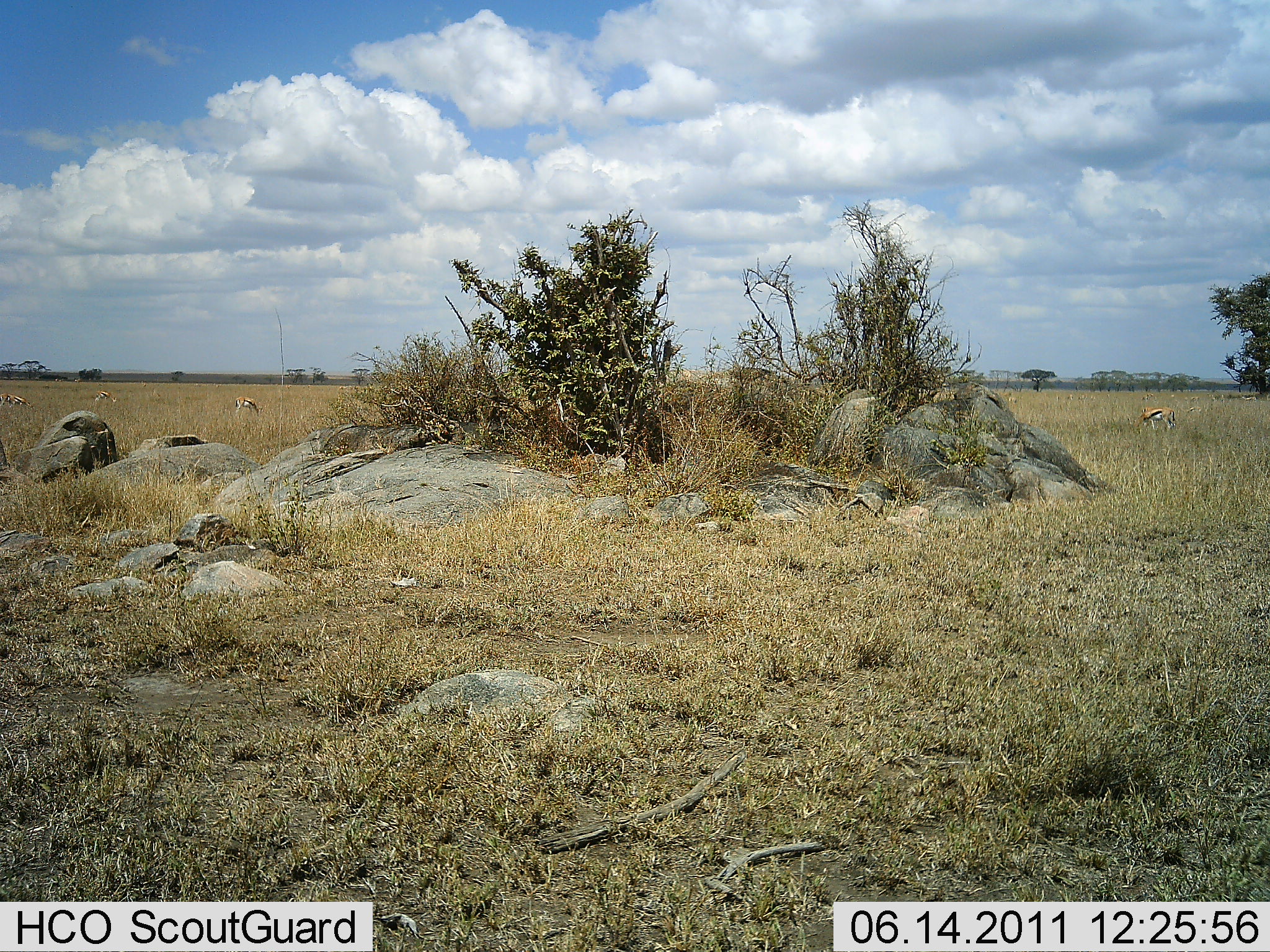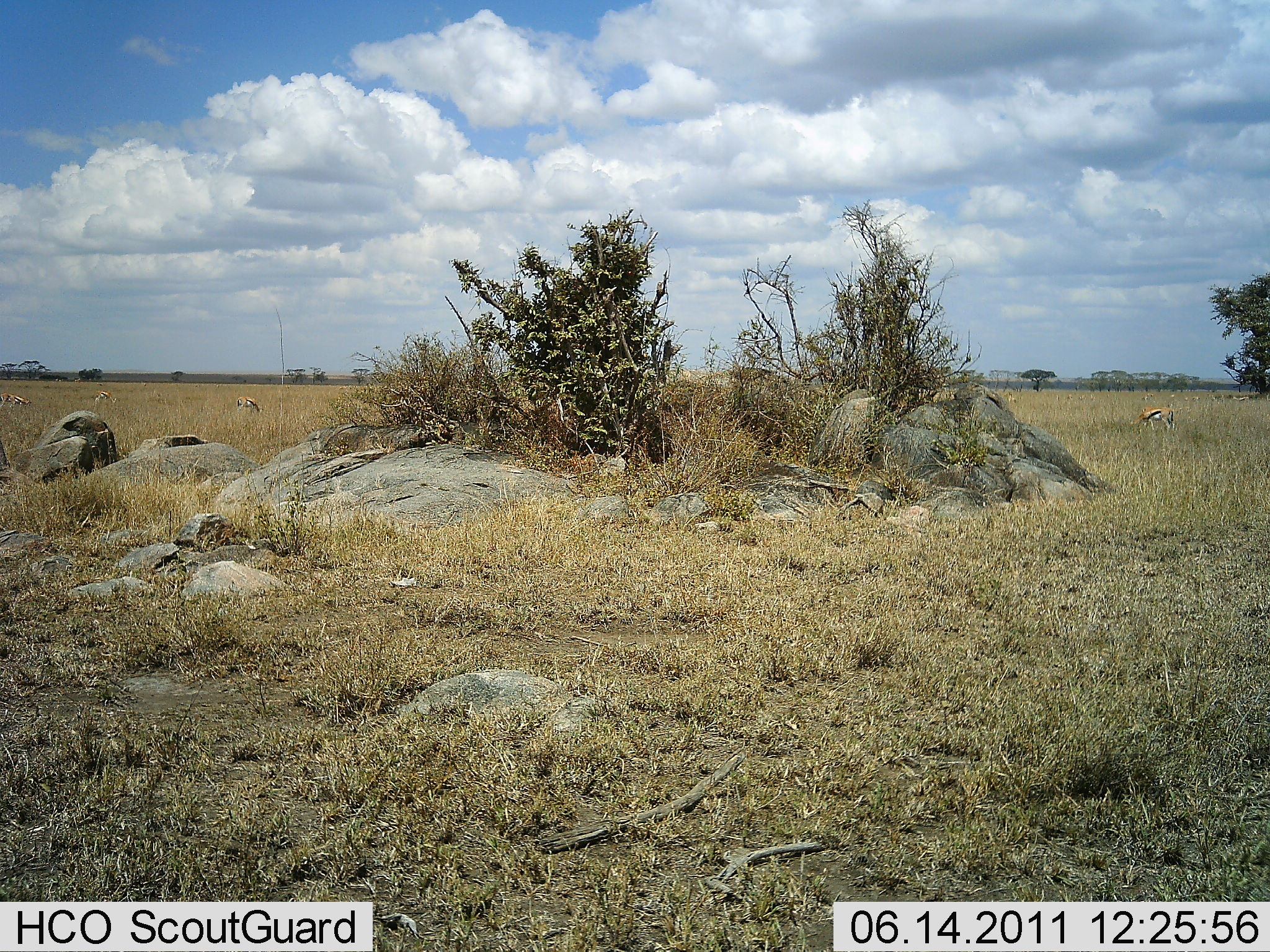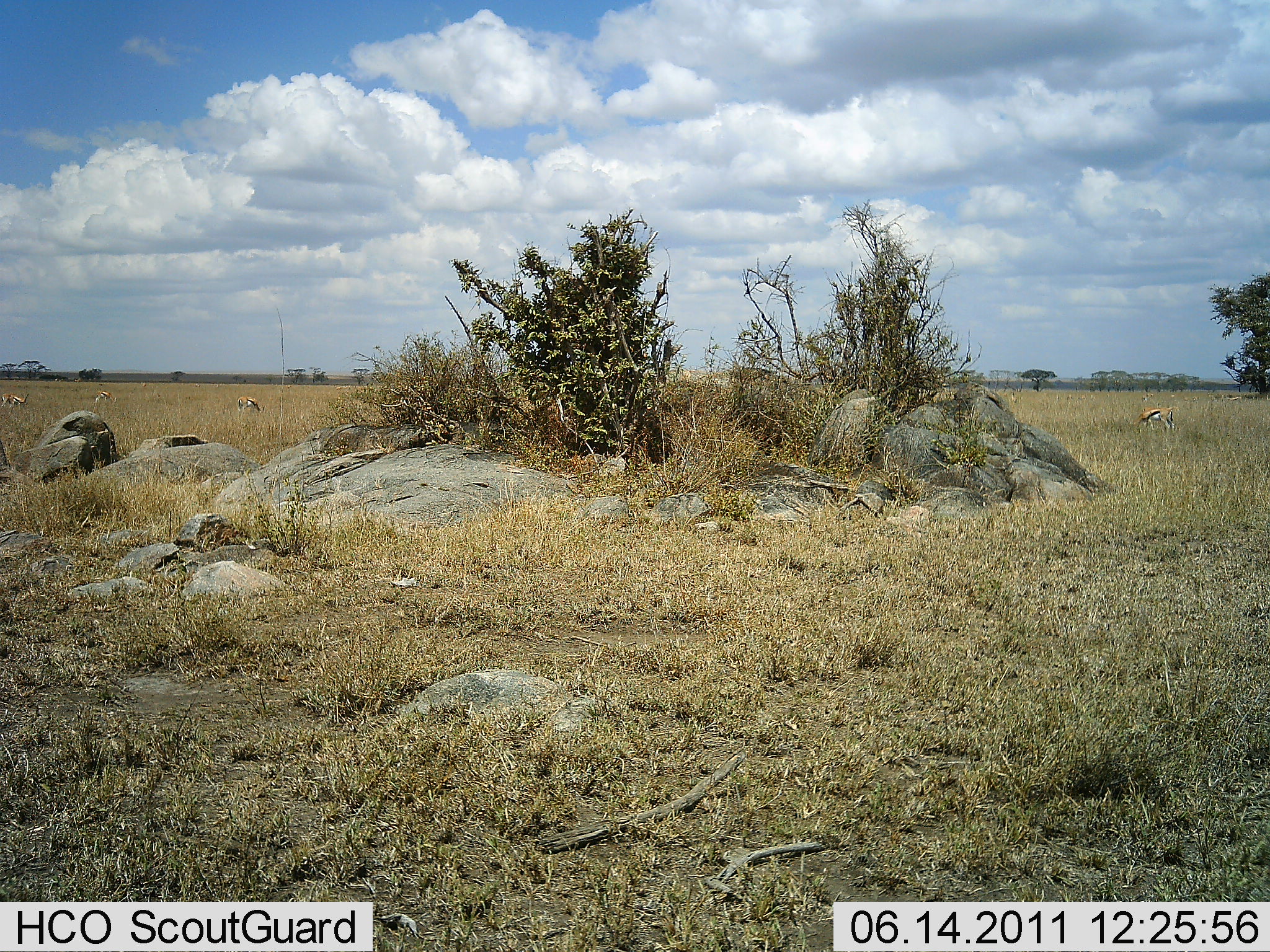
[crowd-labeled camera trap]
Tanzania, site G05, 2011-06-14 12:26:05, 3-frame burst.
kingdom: Animalia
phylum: Chordata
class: Mammalia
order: Artiodactyla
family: Bovidae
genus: Eudorcas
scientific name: Eudorcas thomsonii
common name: thomson's gazelle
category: gazellethomsons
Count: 4.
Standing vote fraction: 36%.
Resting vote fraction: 0%.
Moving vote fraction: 0%.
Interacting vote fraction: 0%.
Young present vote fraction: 0%.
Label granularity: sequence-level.